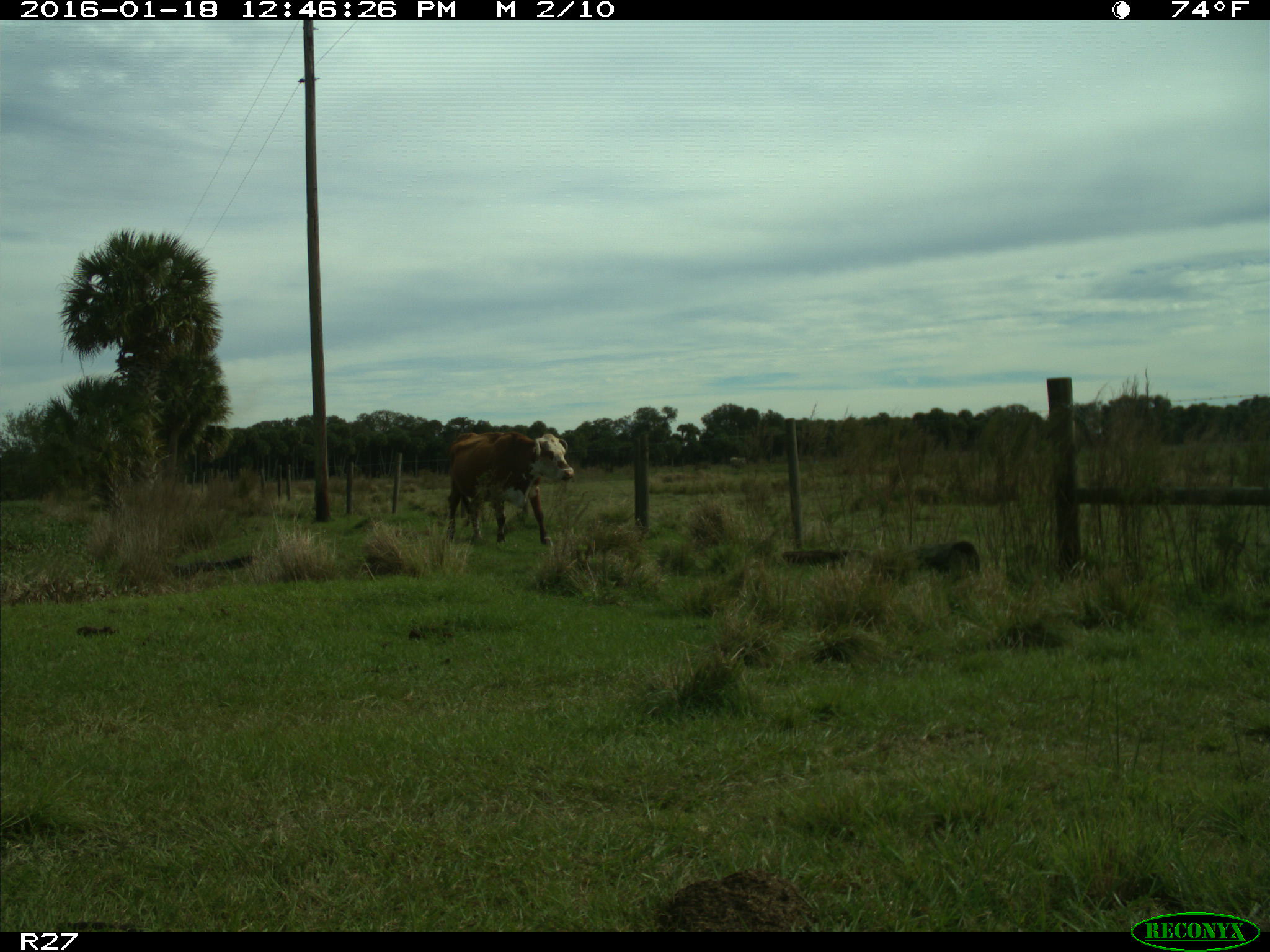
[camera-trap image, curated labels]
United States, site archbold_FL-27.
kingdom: Animalia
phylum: Chordata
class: Mammalia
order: Artiodactyla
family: Bovidae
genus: Bos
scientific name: Bos taurus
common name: domestic cow